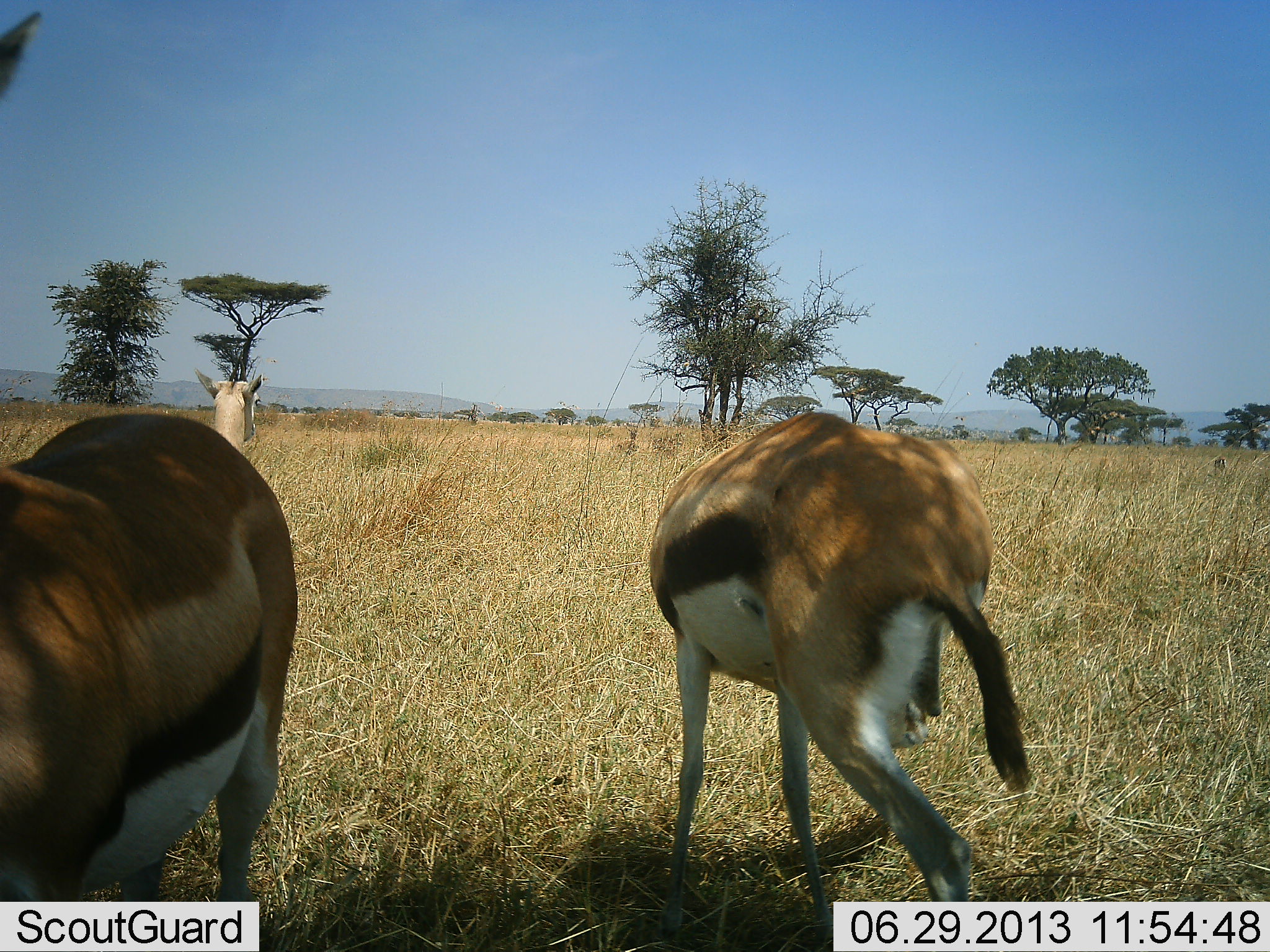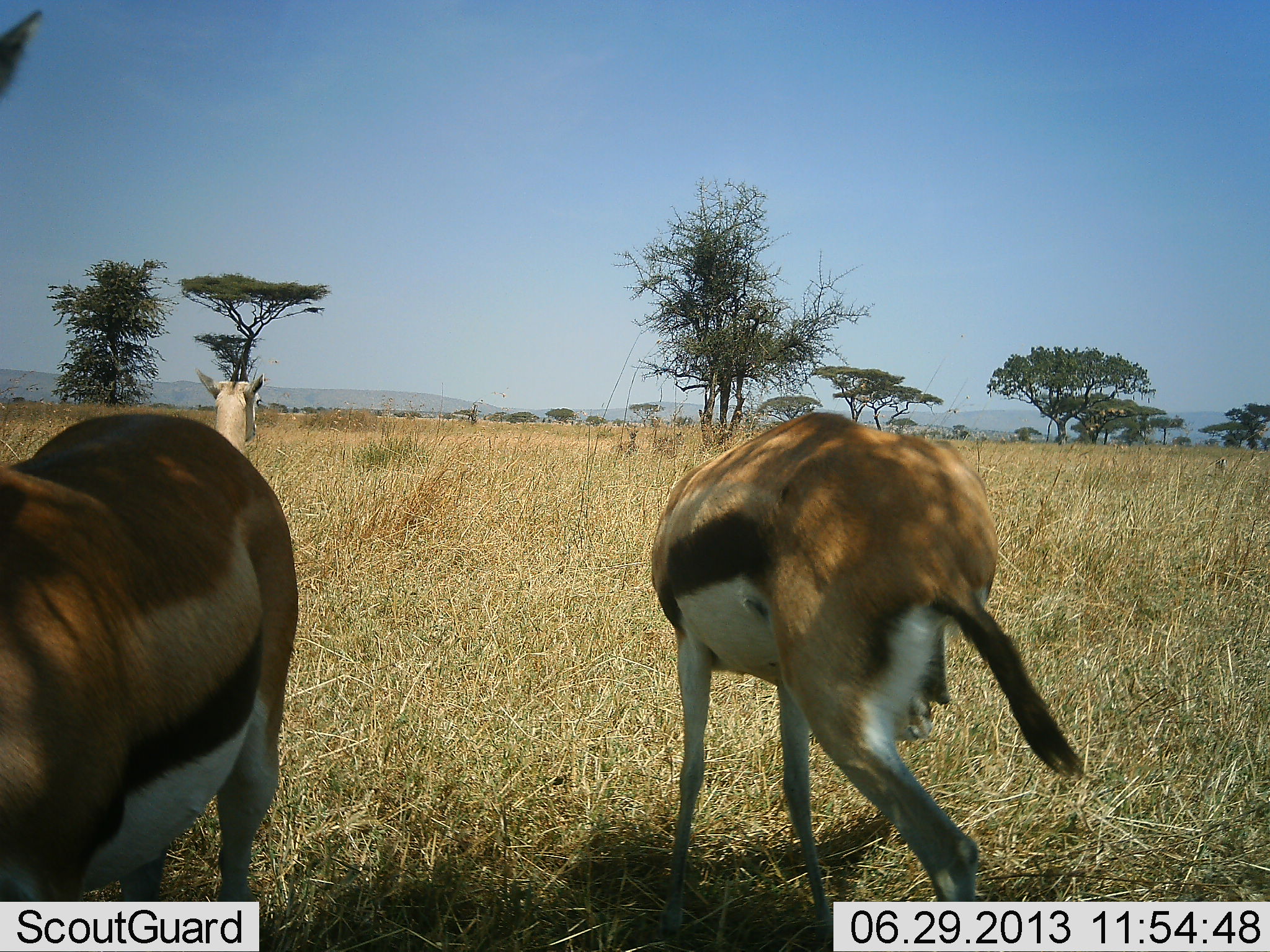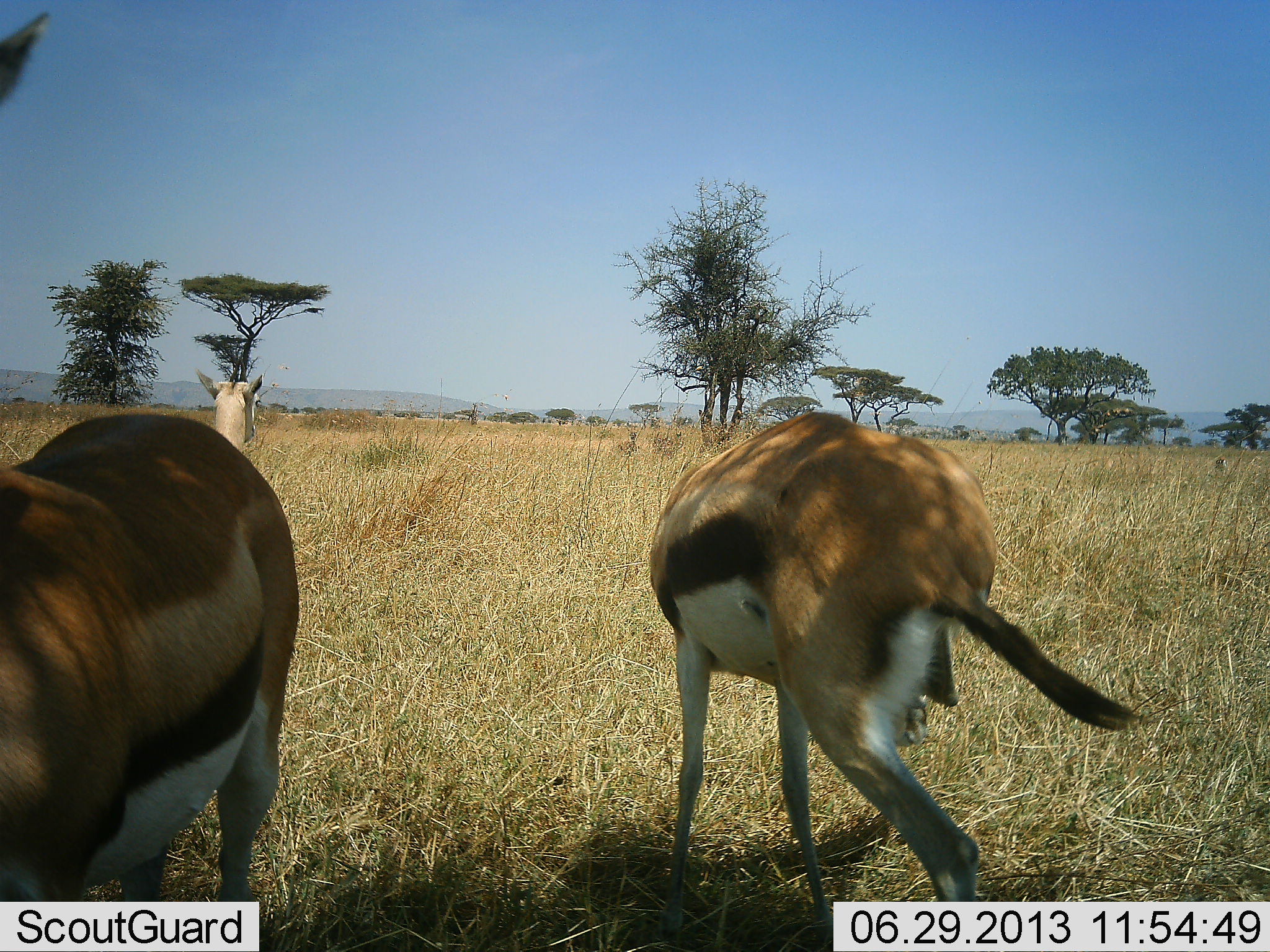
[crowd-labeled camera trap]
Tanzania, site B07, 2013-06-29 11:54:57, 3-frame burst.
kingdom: Animalia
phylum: Chordata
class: Mammalia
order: Artiodactyla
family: Bovidae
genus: Eudorcas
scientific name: Eudorcas thomsonii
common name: thomson's gazelle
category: gazellethomsons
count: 3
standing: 85%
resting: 0%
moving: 10%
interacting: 5%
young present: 0%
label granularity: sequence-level